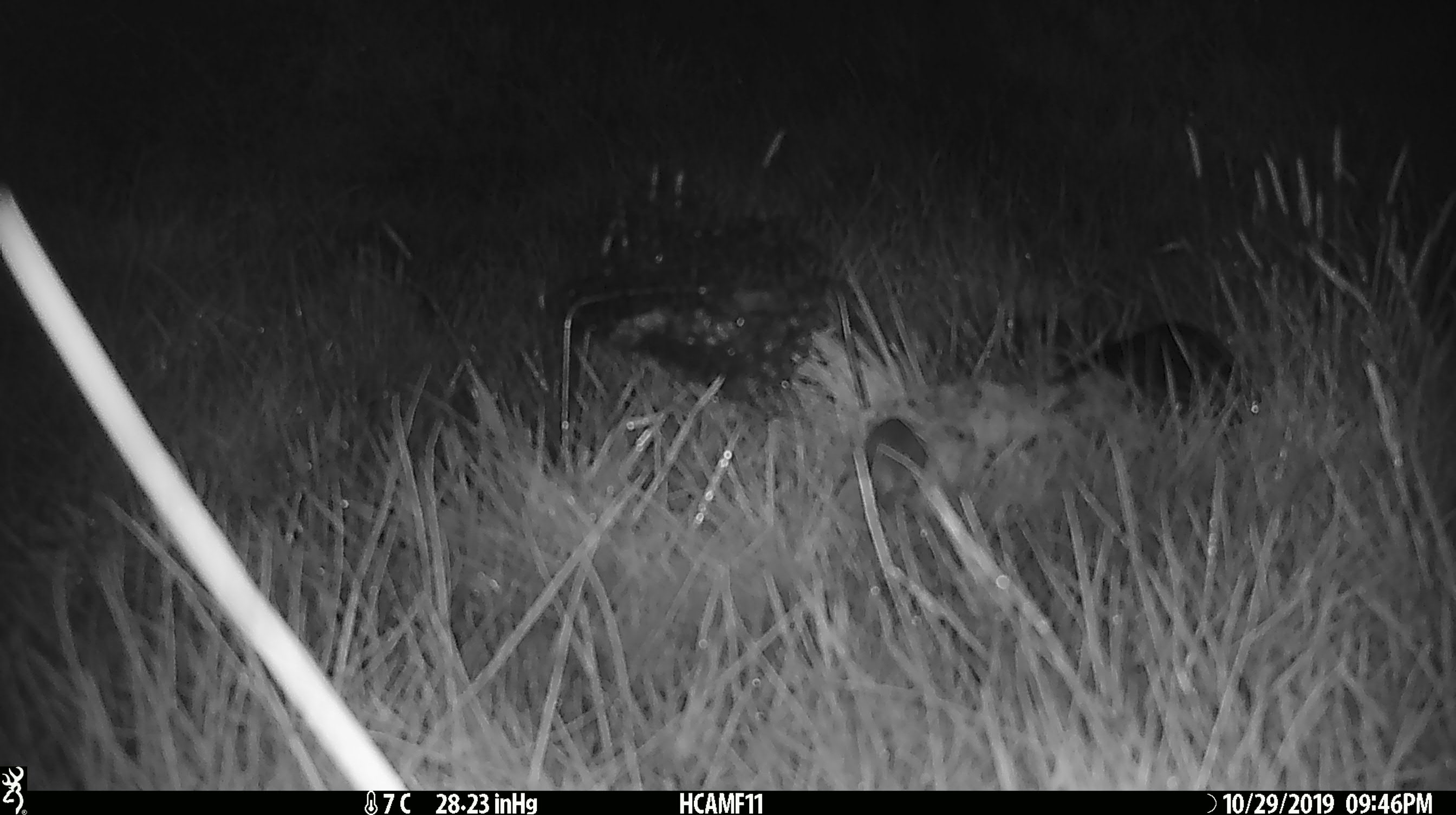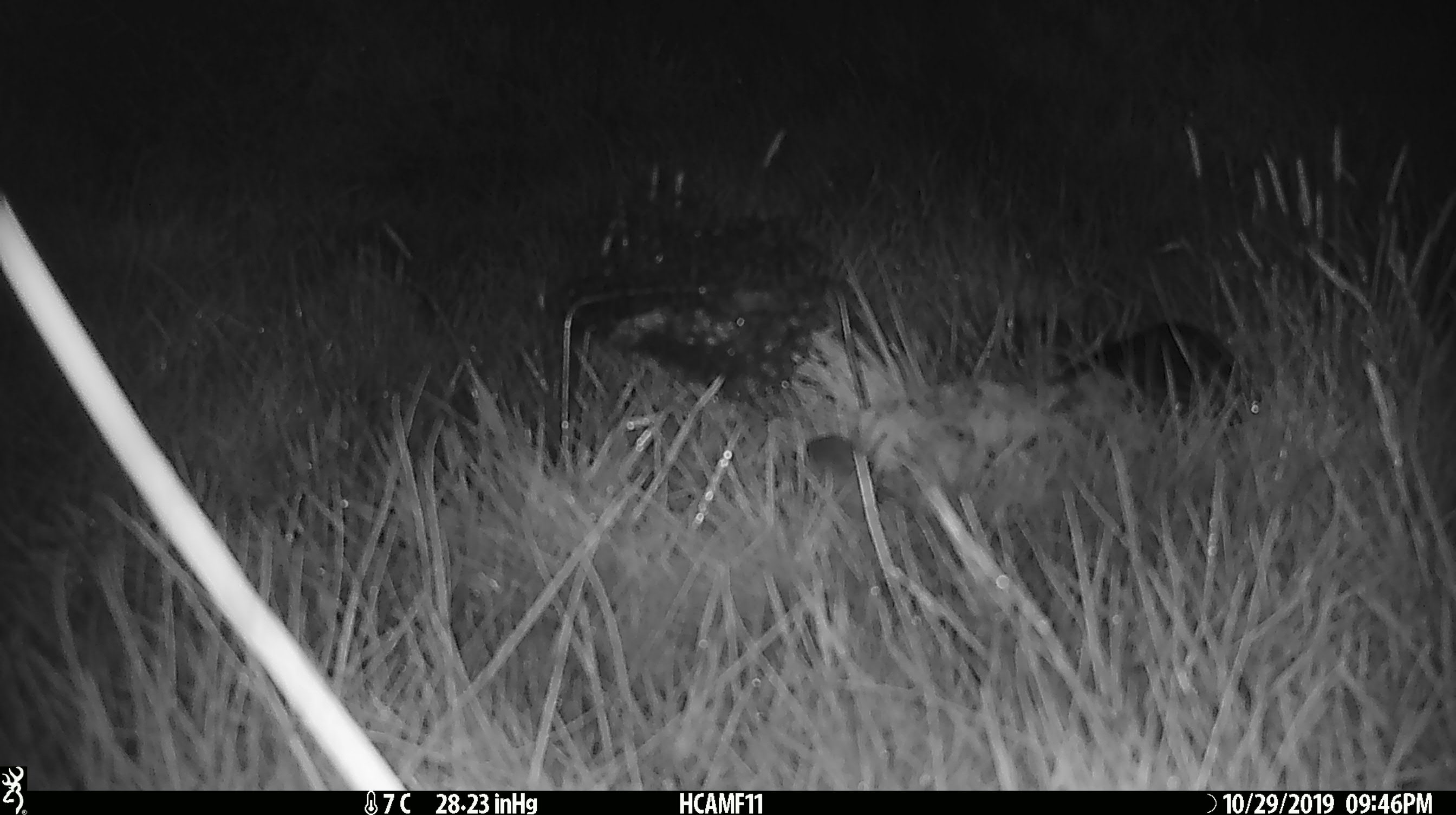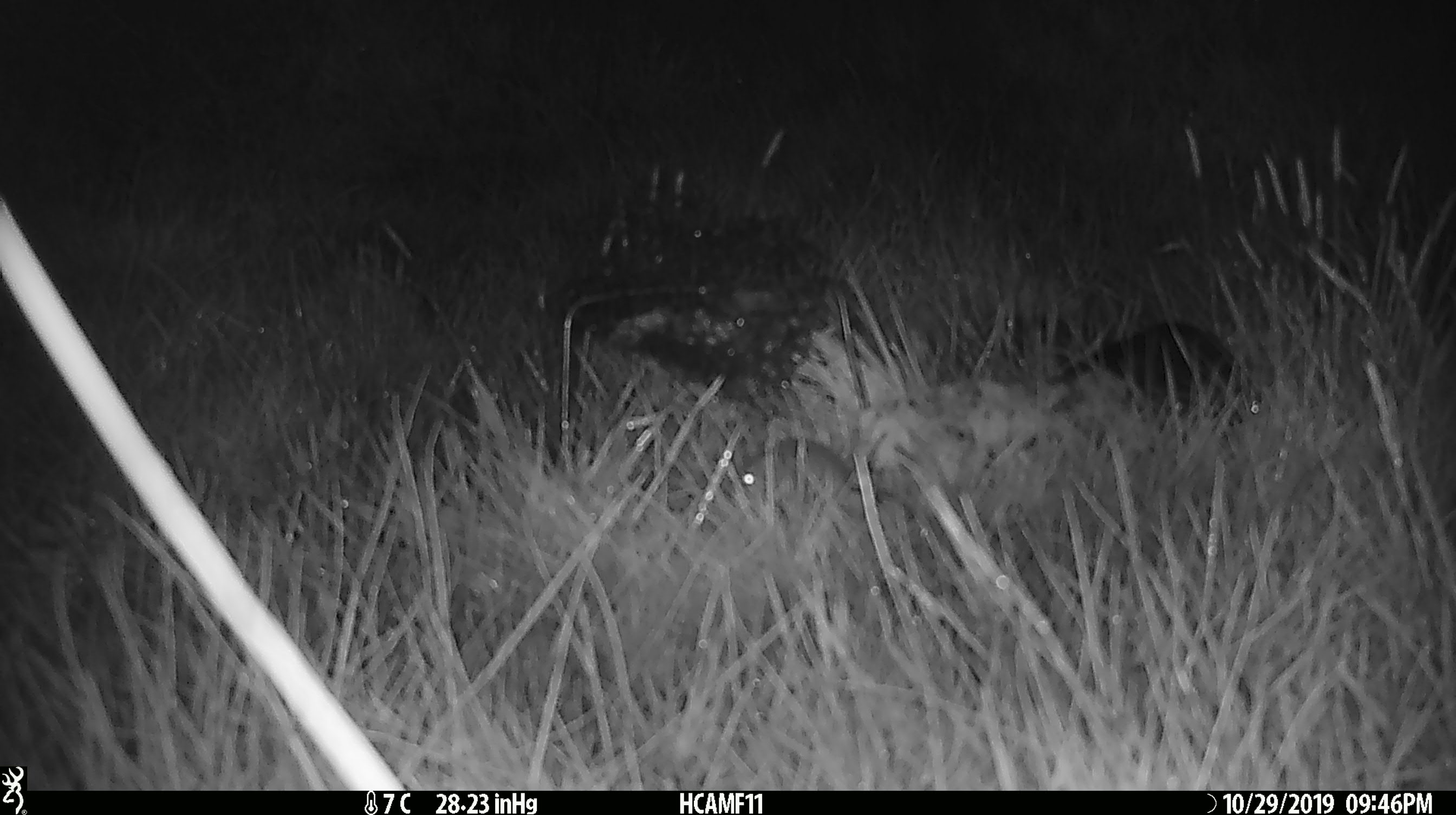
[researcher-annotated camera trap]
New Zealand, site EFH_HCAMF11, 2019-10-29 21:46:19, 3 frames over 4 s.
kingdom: Animalia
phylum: Chordata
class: Mammalia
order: Rodentia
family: Muridae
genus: Mus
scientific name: Mus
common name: mouse